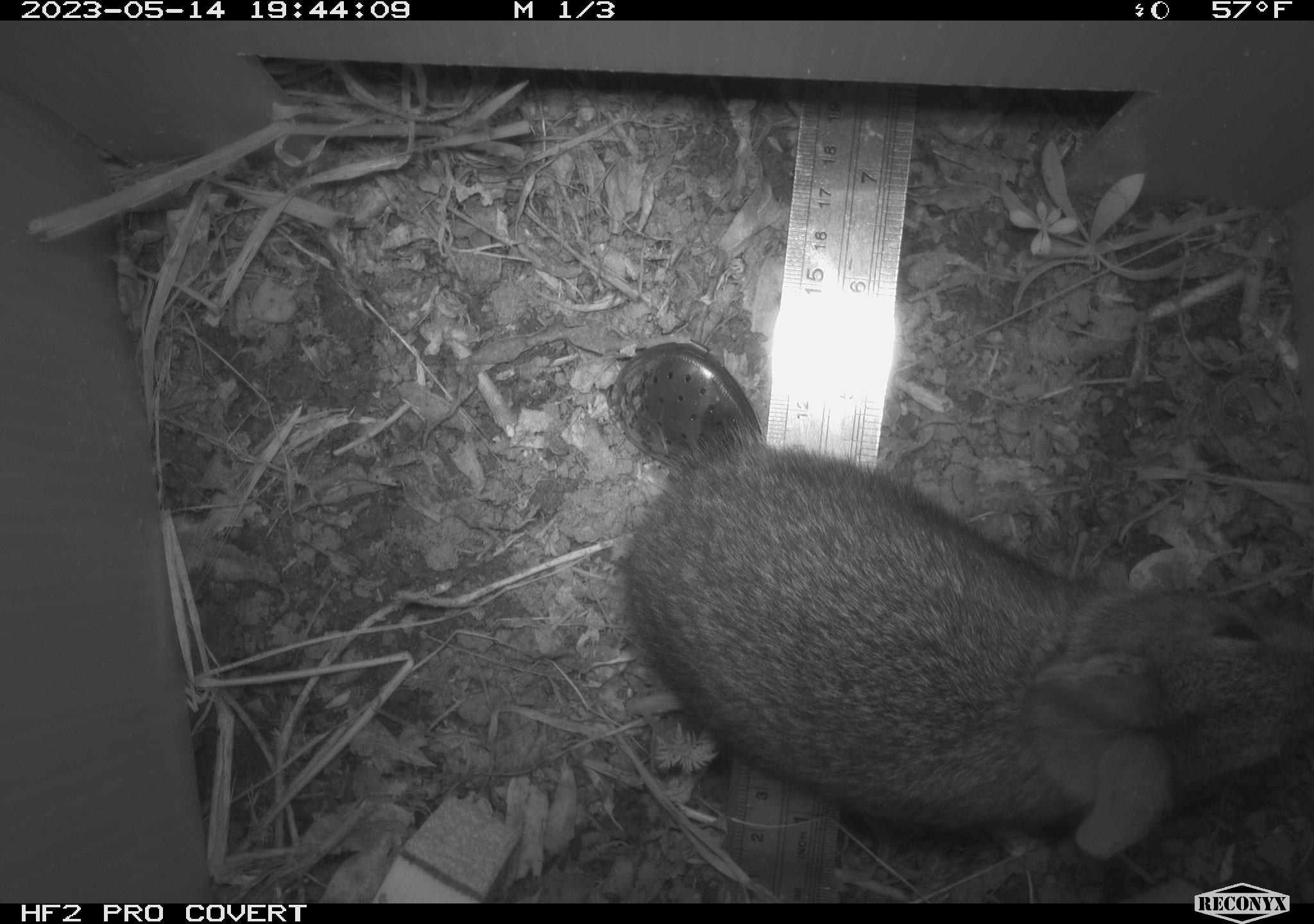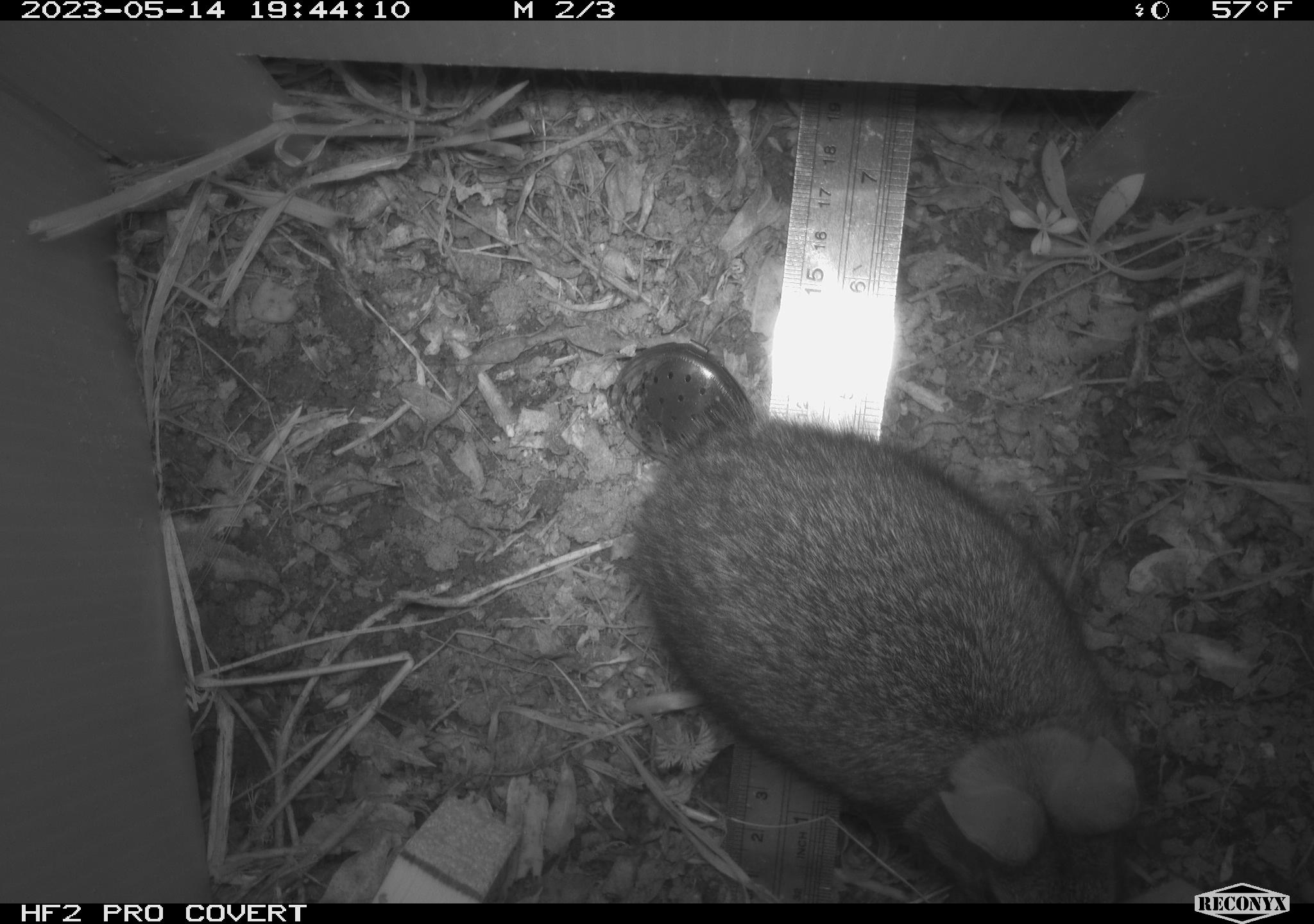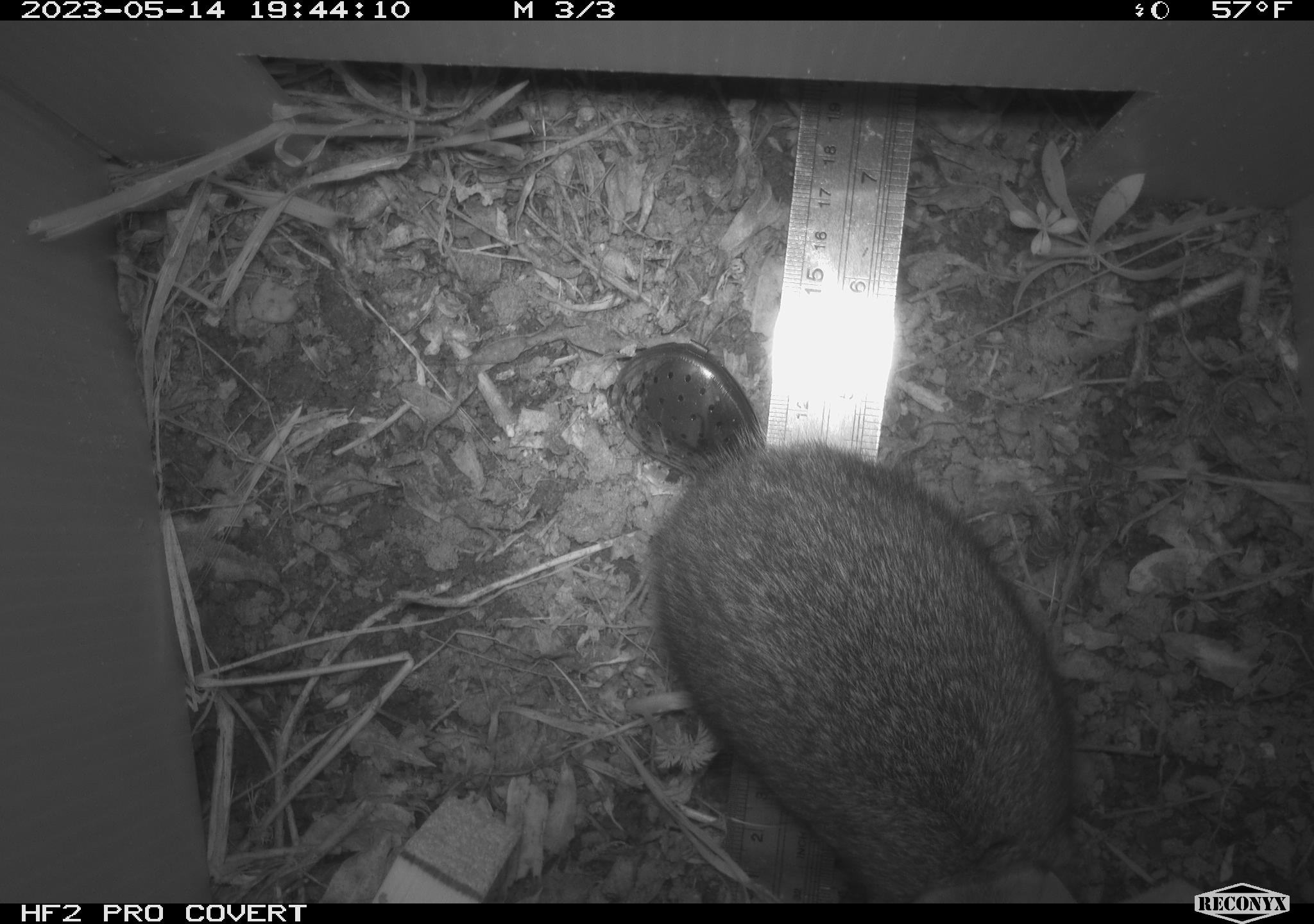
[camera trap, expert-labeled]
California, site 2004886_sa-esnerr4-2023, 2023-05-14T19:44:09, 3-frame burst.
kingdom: Animalia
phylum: Chordata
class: Mammalia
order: Lagomorpha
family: Leporidae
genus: Sylvilagus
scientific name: Sylvilagus bachmani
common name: brush rabbit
Brush rabbit (Sylvilagus bachmani).